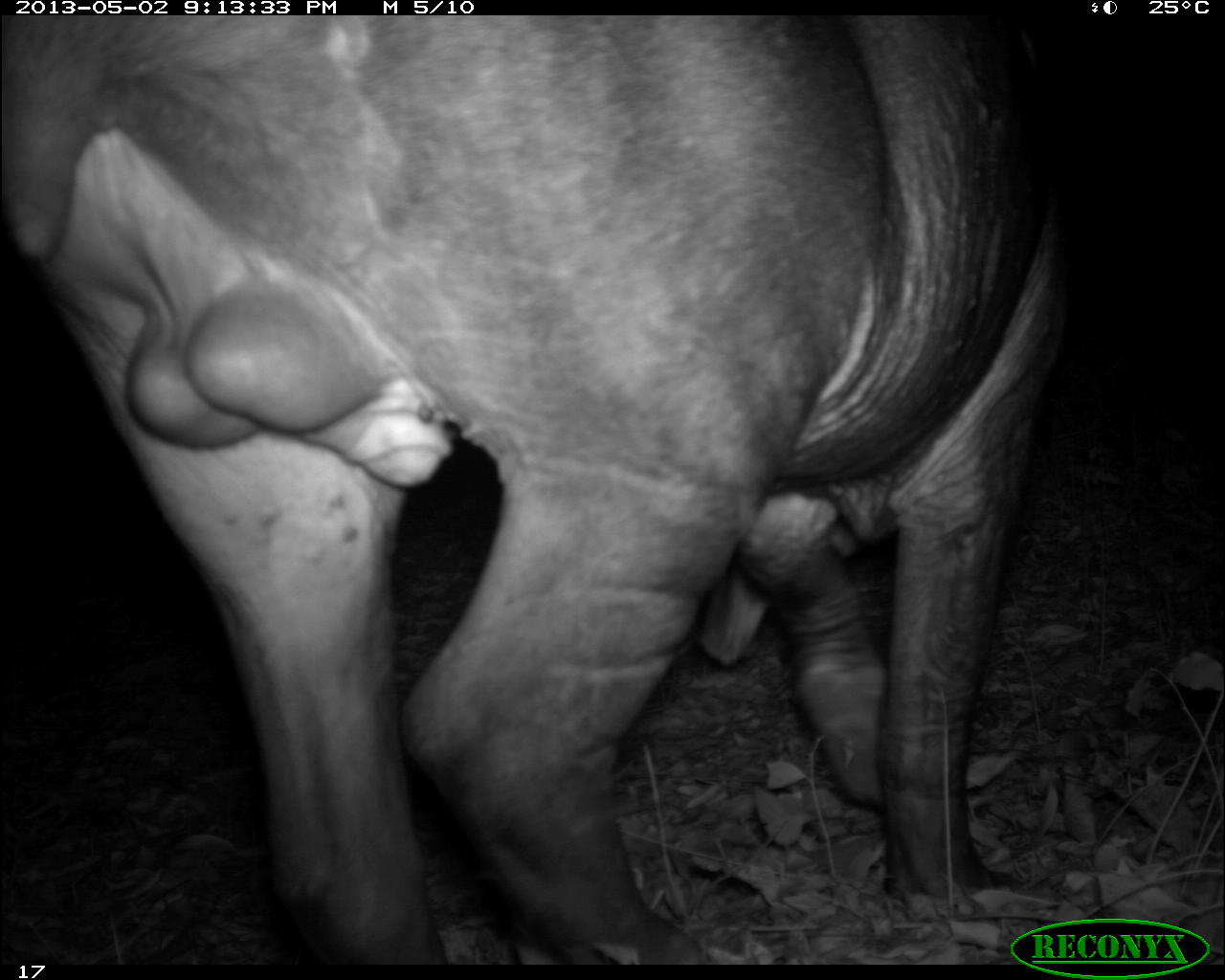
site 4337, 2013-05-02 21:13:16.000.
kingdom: Animalia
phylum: Chordata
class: Mammalia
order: Perissodactyla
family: Tapiridae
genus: Tapirus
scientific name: Tapirus bairdii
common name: baird's tapir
Tapirus bairdii (baird's tapir), count 1, sex male.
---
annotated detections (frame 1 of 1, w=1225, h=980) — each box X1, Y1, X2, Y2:
tapirus bairdii: 0, 12, 1070, 965